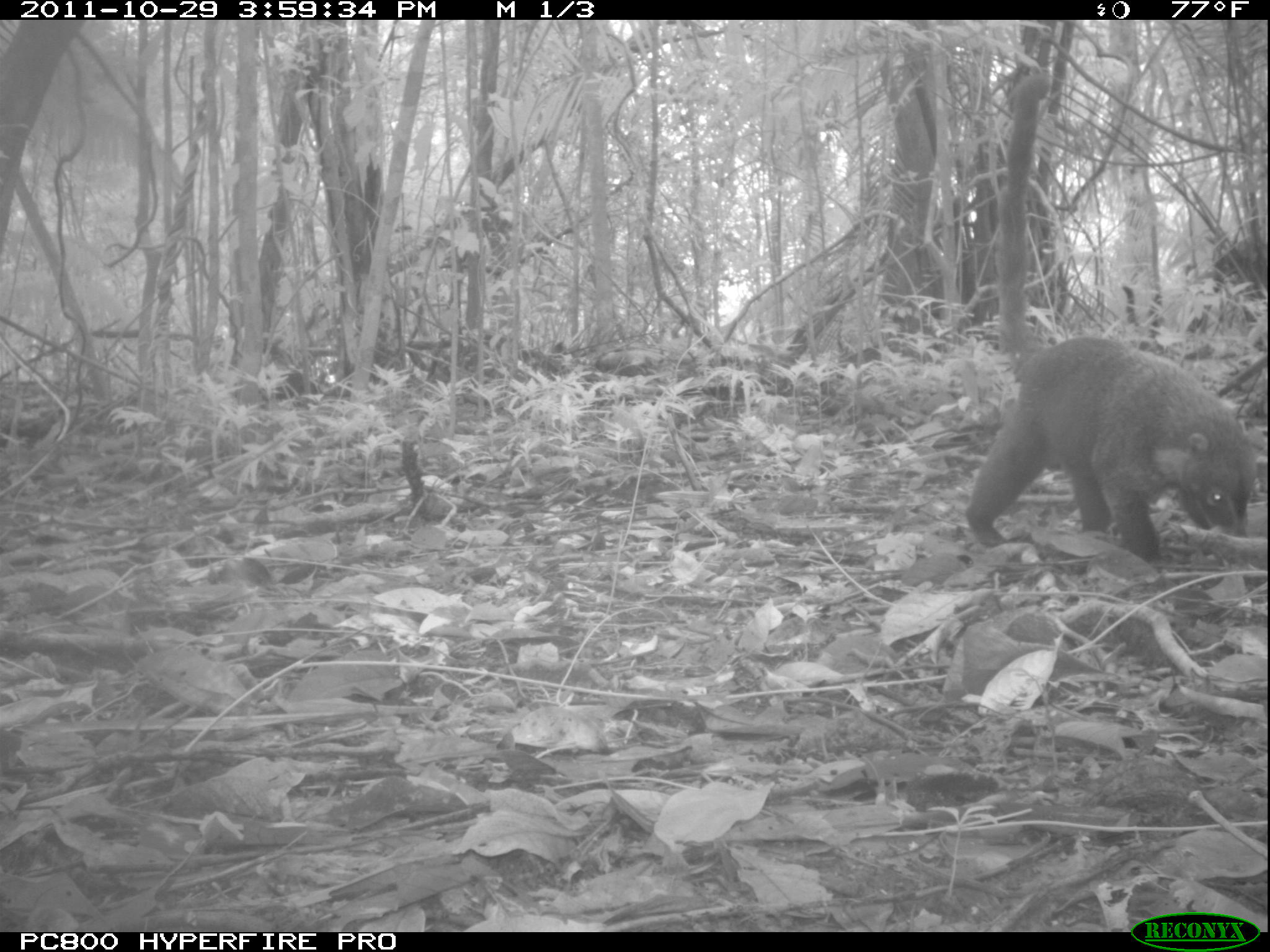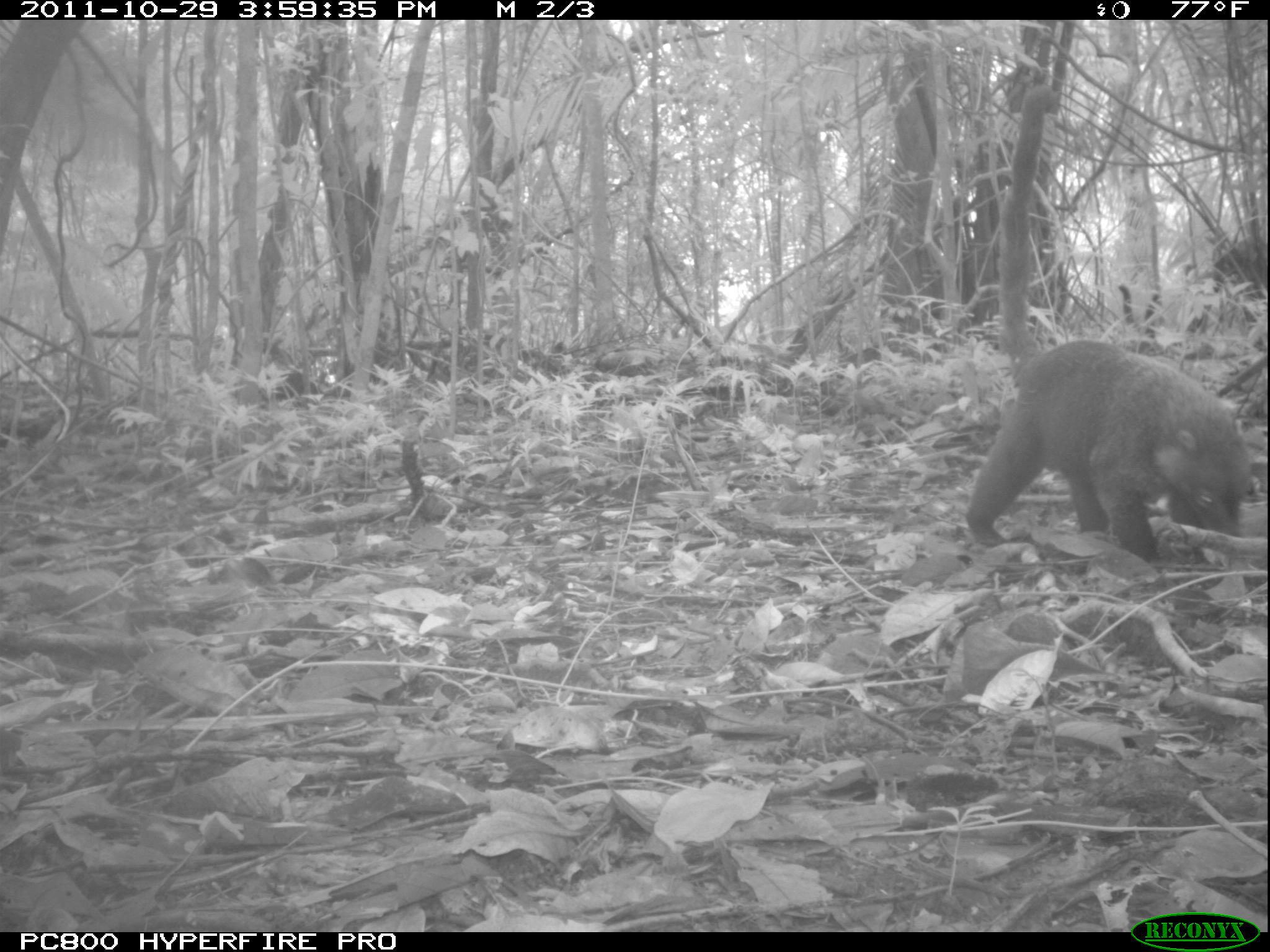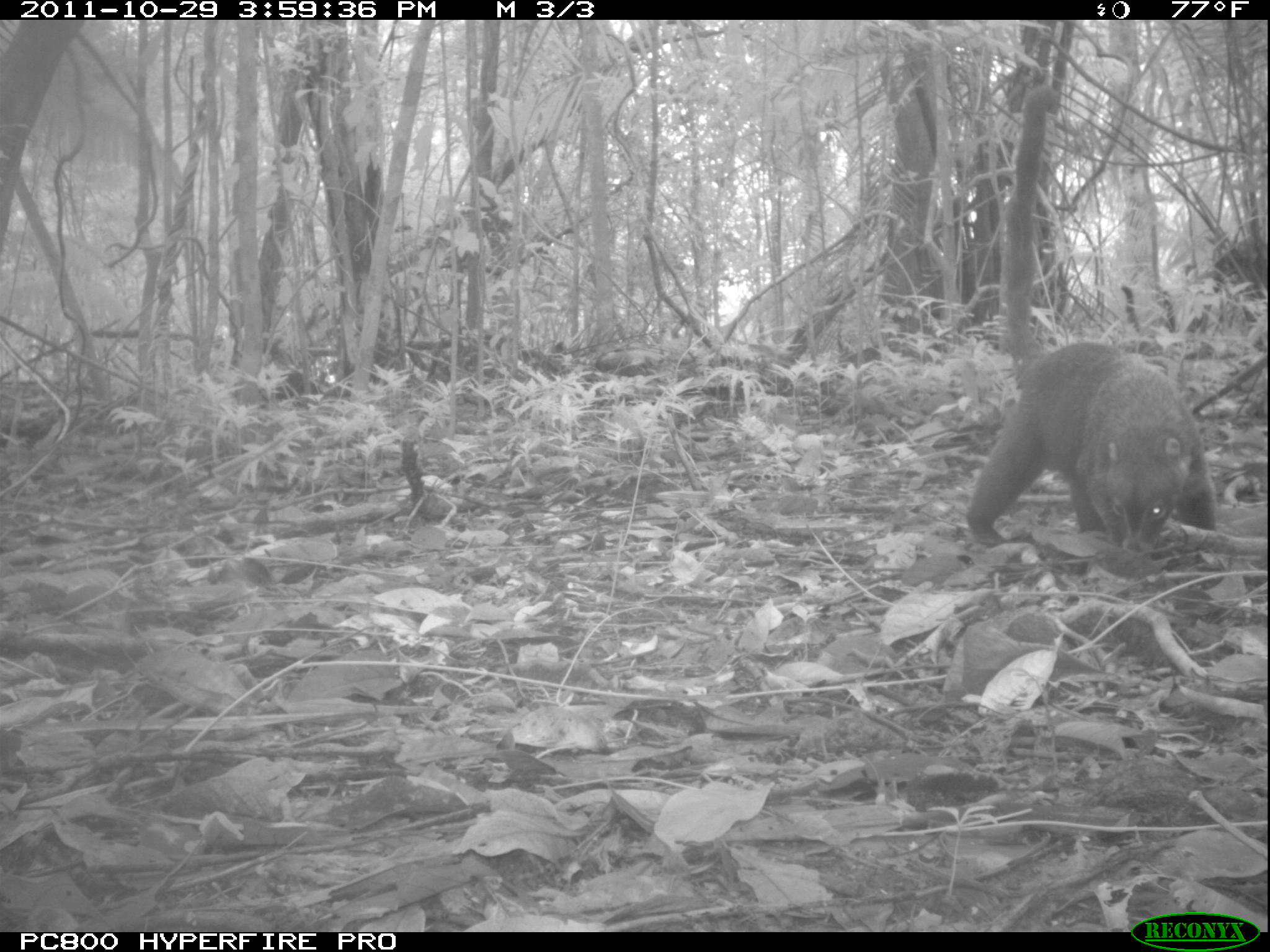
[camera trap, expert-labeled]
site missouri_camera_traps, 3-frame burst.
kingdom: Animalia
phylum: Chordata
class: Mammalia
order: Carnivora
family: Procyonidae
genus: Nasua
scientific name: Nasua narica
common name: white-nosed coati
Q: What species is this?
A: White-nosed coati (Nasua narica).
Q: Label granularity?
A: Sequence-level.